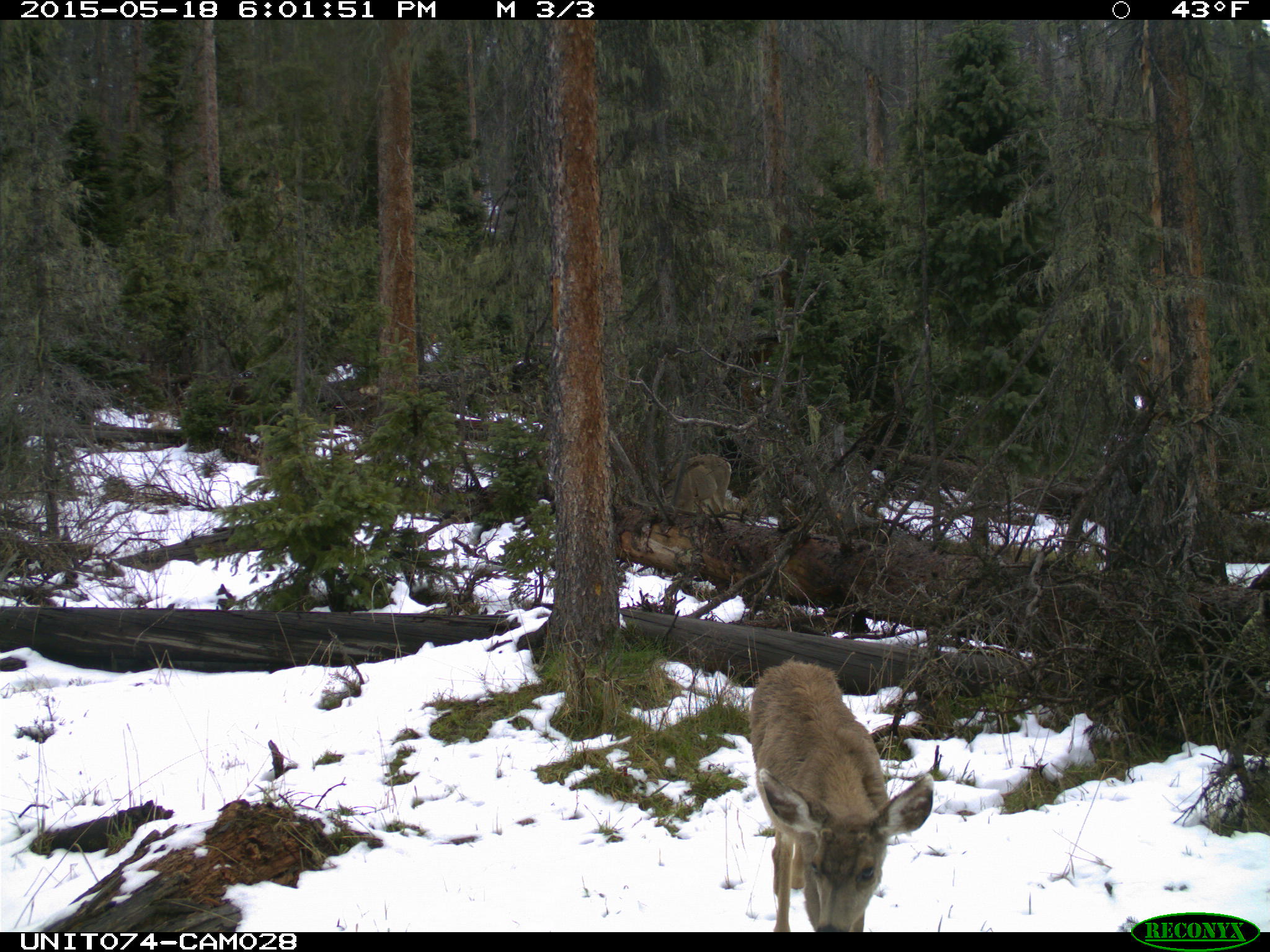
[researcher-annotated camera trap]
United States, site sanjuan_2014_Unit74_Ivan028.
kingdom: Animalia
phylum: Chordata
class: Mammalia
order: Artiodactyla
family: Cervidae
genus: Odocoileus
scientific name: Odocoileus hemionus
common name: mule deer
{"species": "Odocoileus hemionus (mule deer)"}